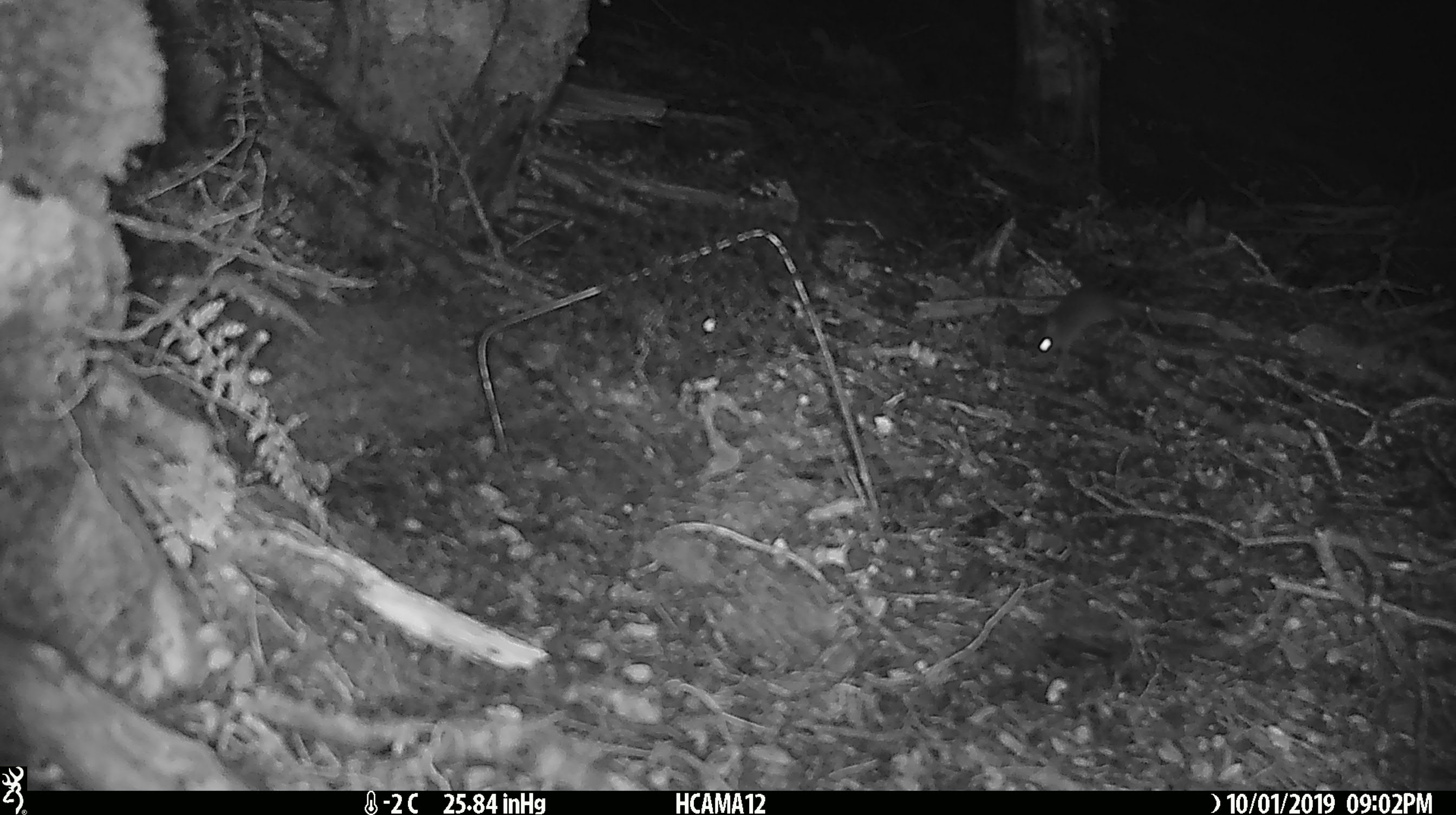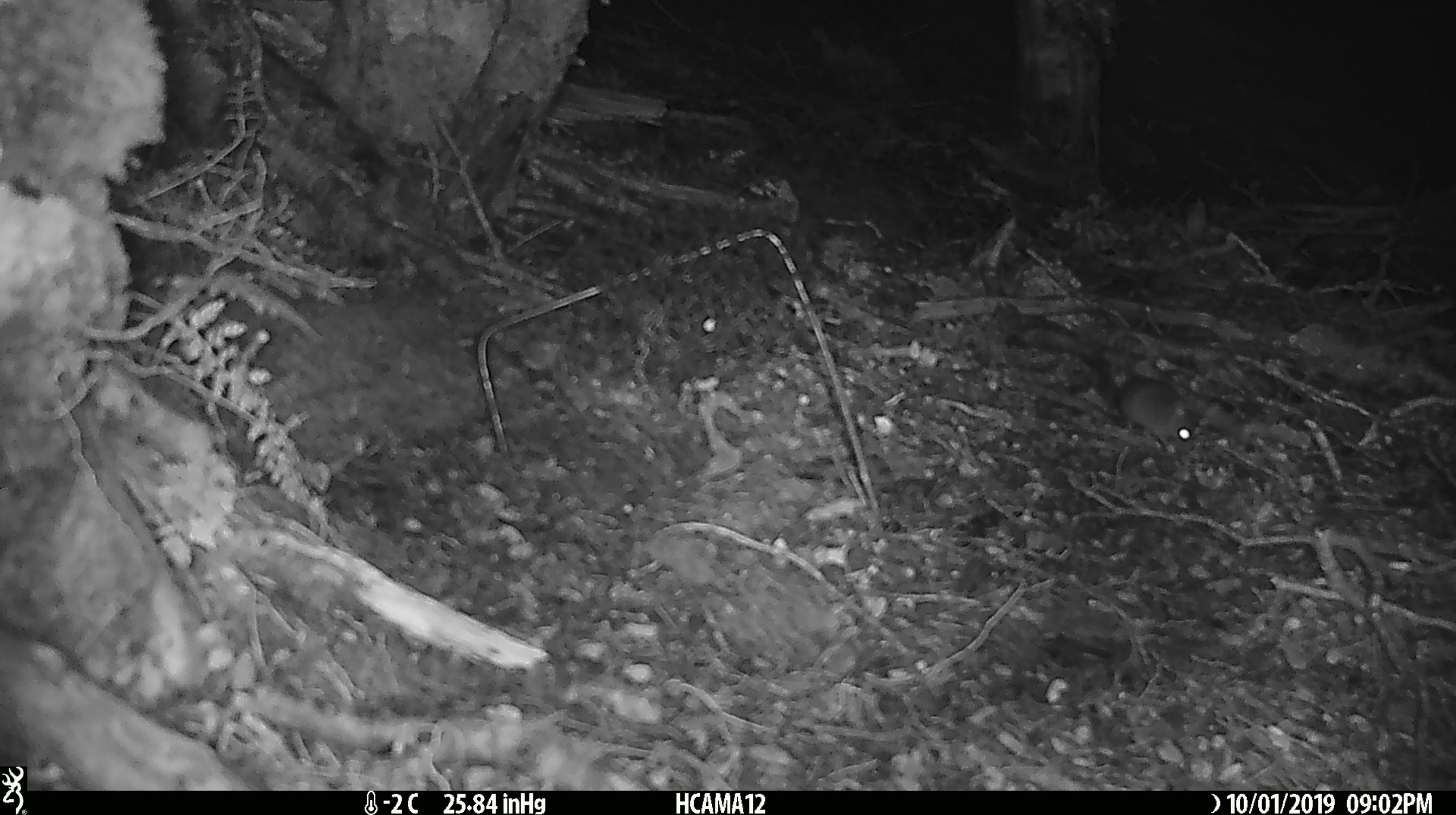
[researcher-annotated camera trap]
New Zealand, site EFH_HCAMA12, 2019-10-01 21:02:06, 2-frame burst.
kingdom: Animalia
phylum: Chordata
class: Mammalia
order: Rodentia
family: Muridae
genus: Mus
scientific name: Mus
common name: mouse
Mouse (Mus).